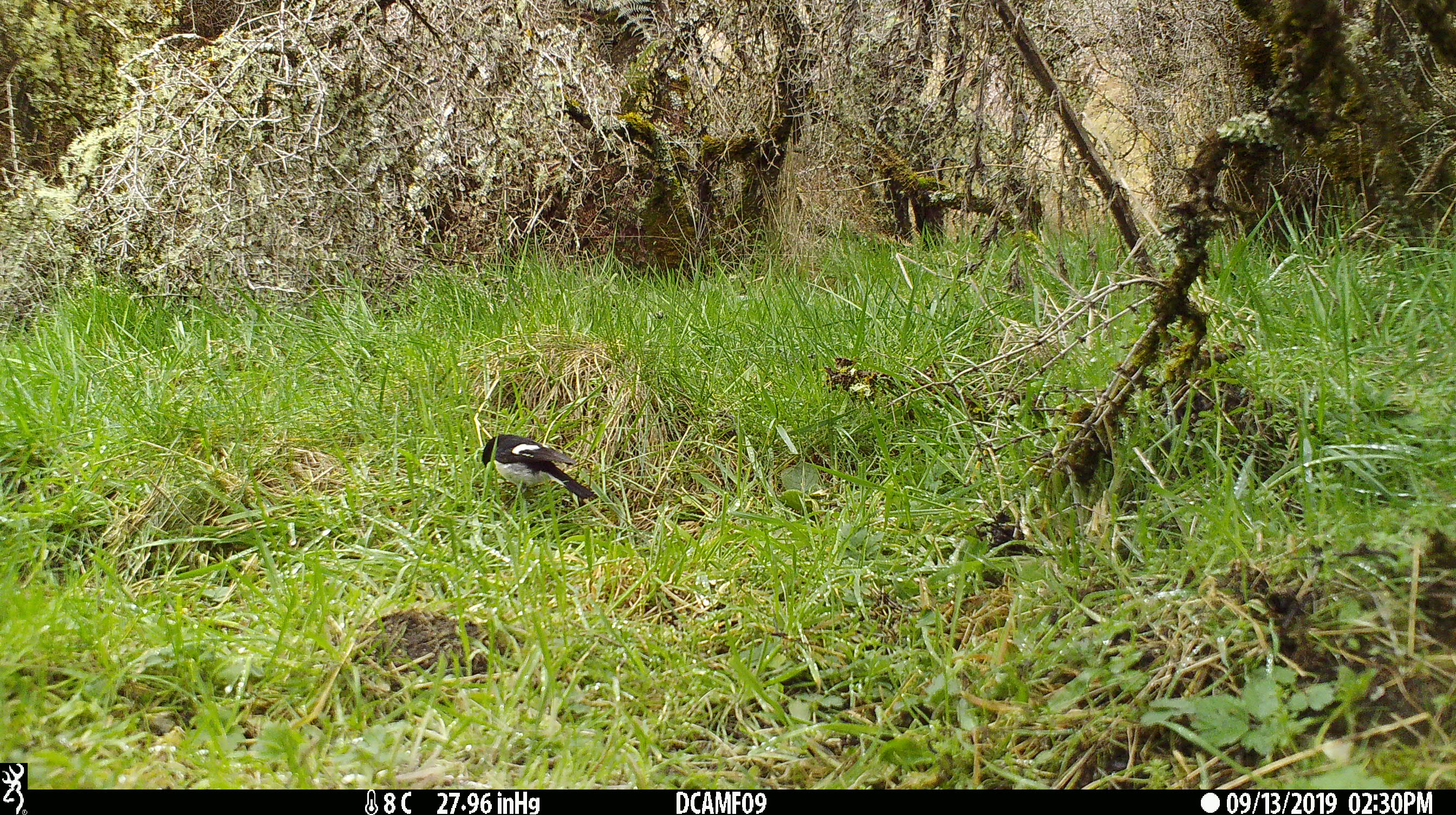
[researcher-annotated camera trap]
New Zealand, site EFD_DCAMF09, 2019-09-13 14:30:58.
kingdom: Animalia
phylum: Chordata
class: Aves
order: Passeriformes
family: Petroicidae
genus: Petroica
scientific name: Petroica macrocephala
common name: tomtit